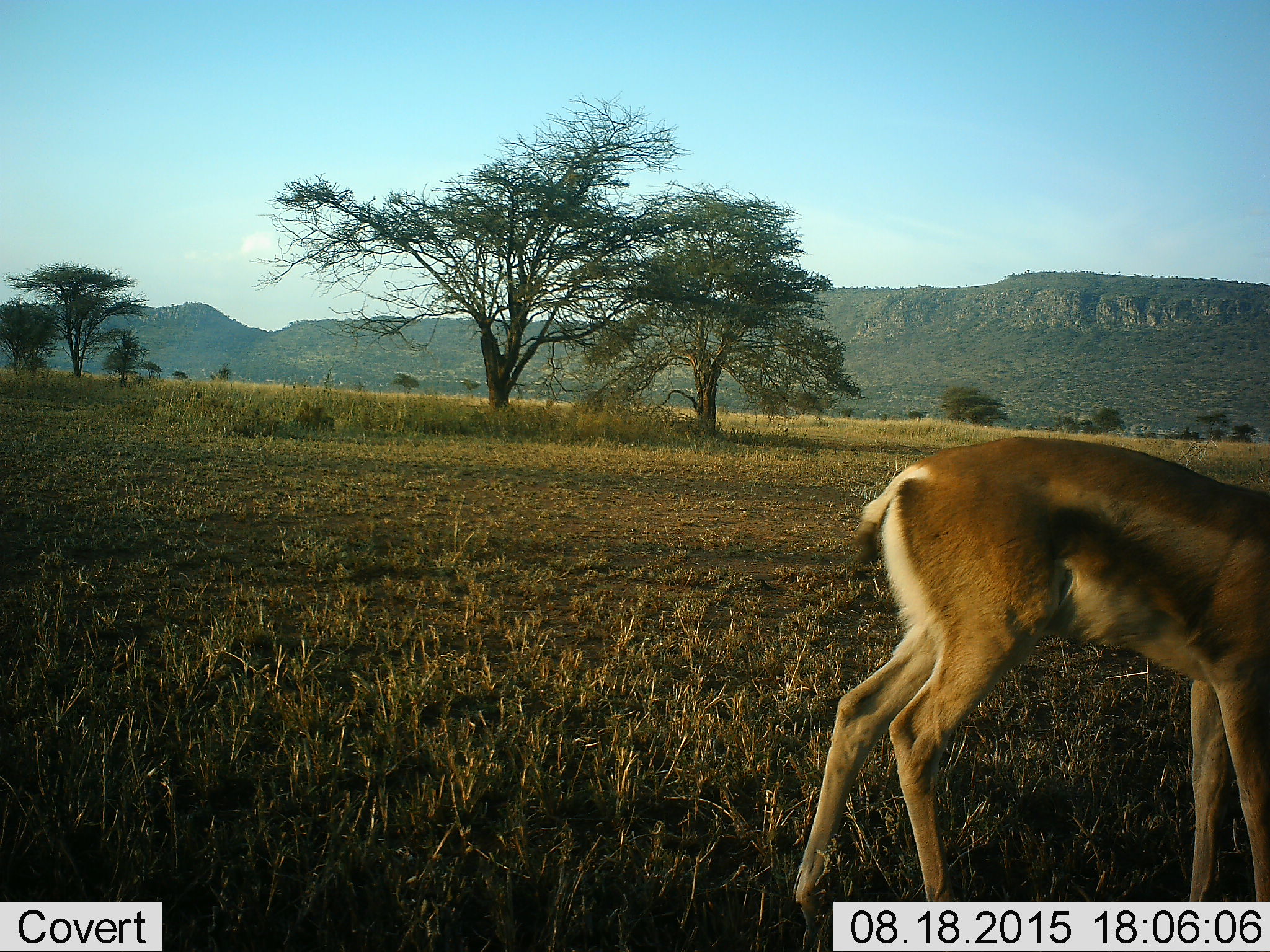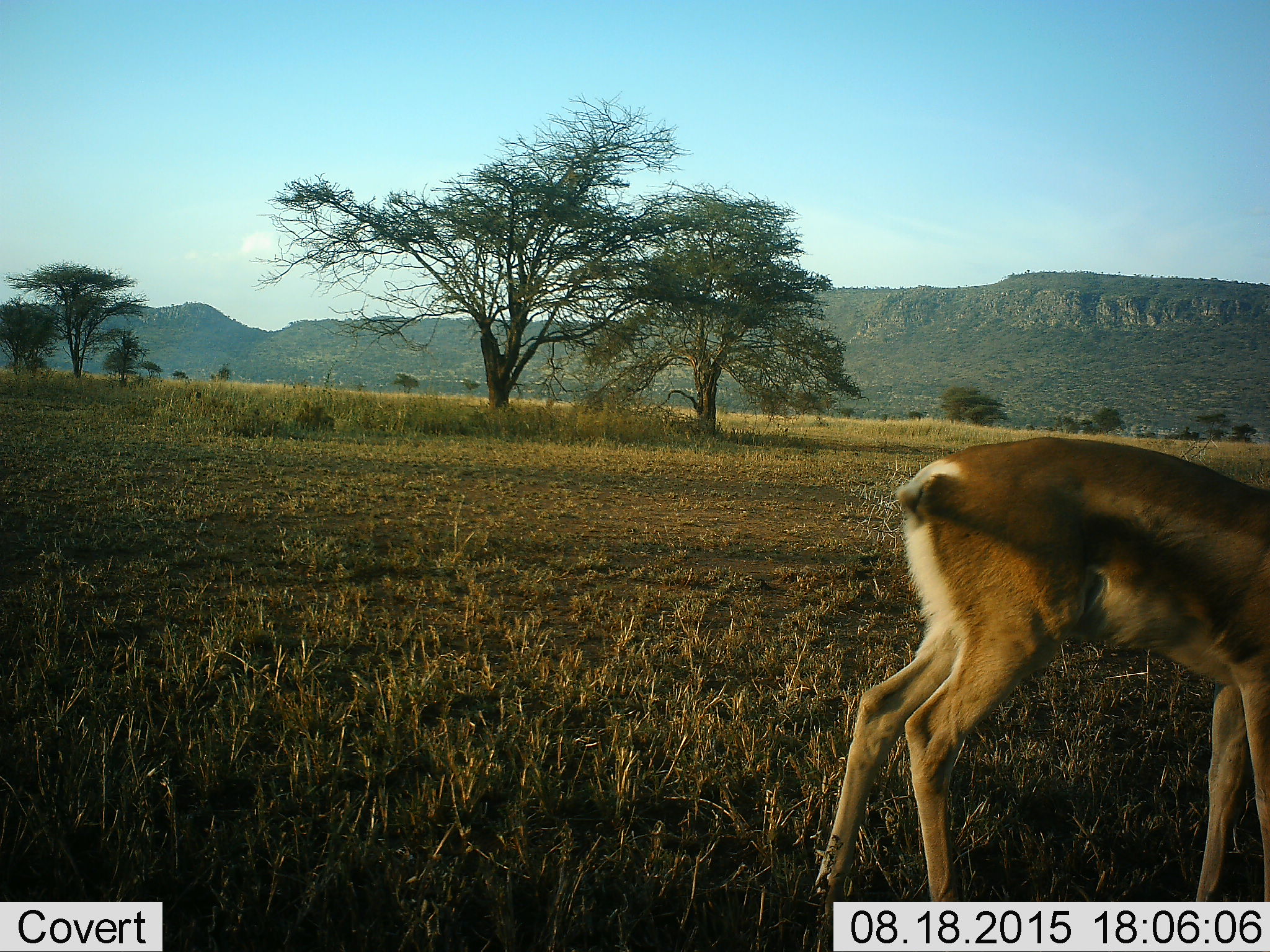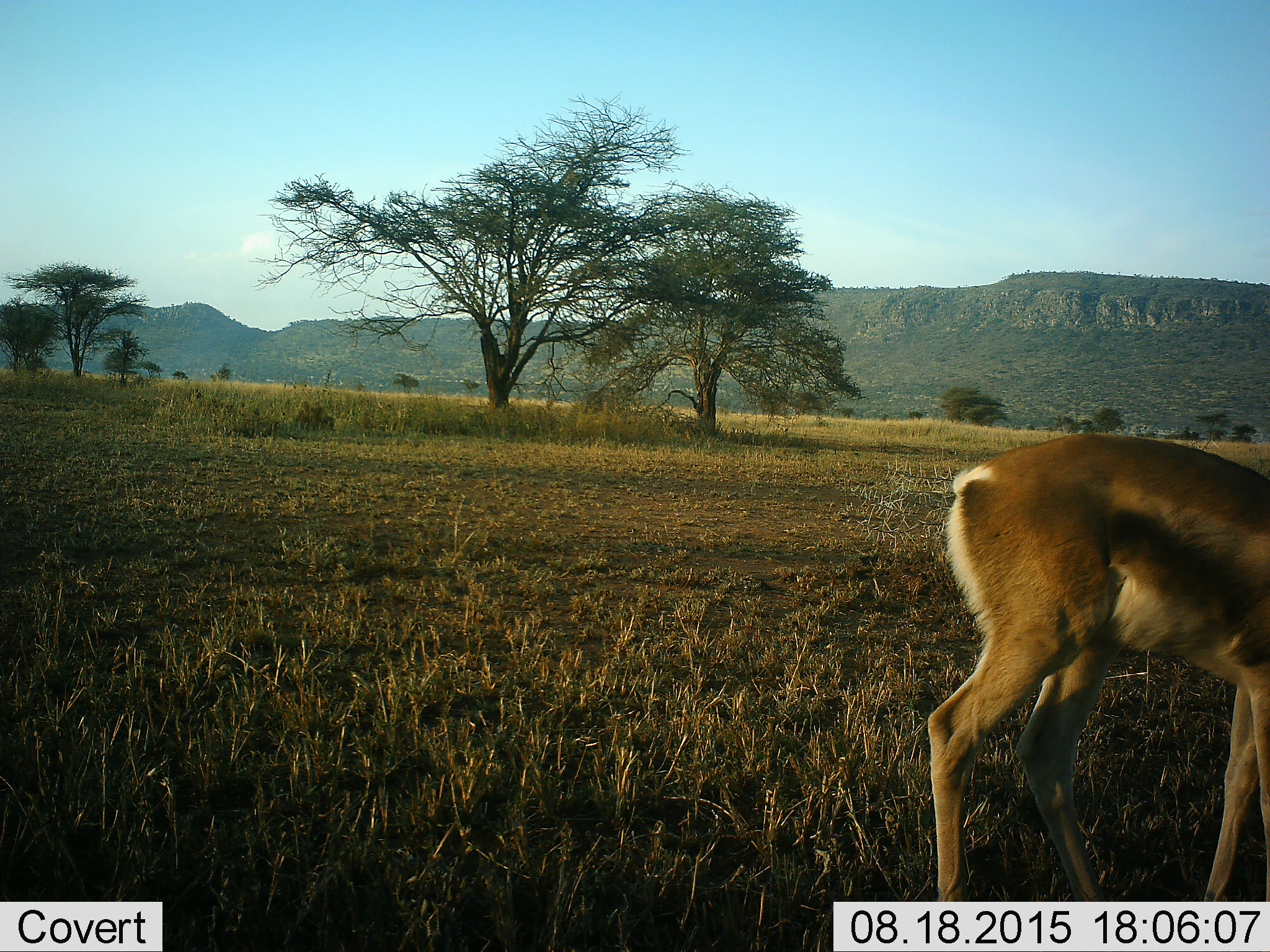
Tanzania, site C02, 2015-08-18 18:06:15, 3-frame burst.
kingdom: Animalia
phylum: Chordata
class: Mammalia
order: Artiodactyla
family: Bovidae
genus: Eudorcas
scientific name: Eudorcas thomsonii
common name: thomson's gazelle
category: gazellethomsons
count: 1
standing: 30%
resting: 0%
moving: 50%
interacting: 0%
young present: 0%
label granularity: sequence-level